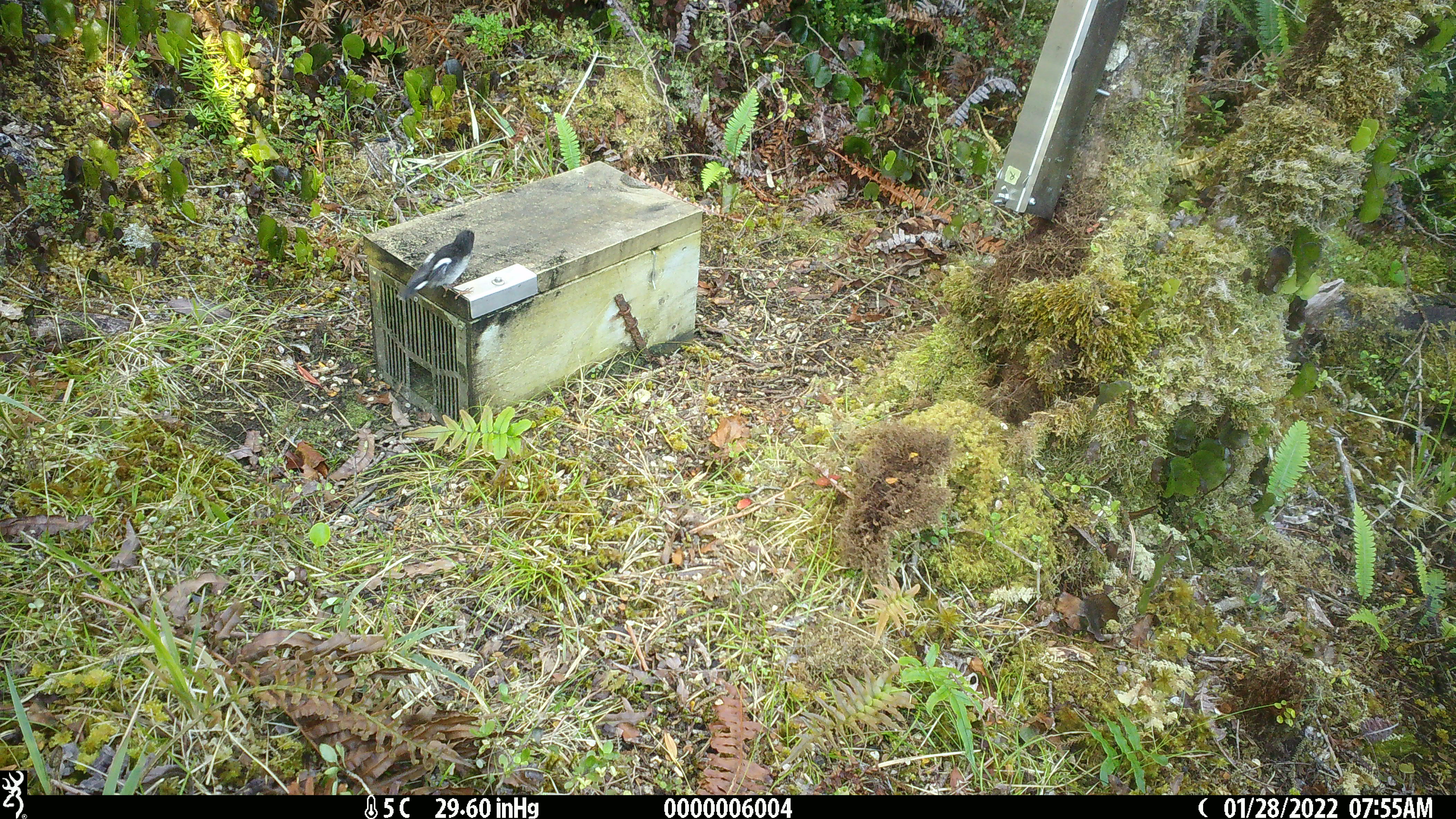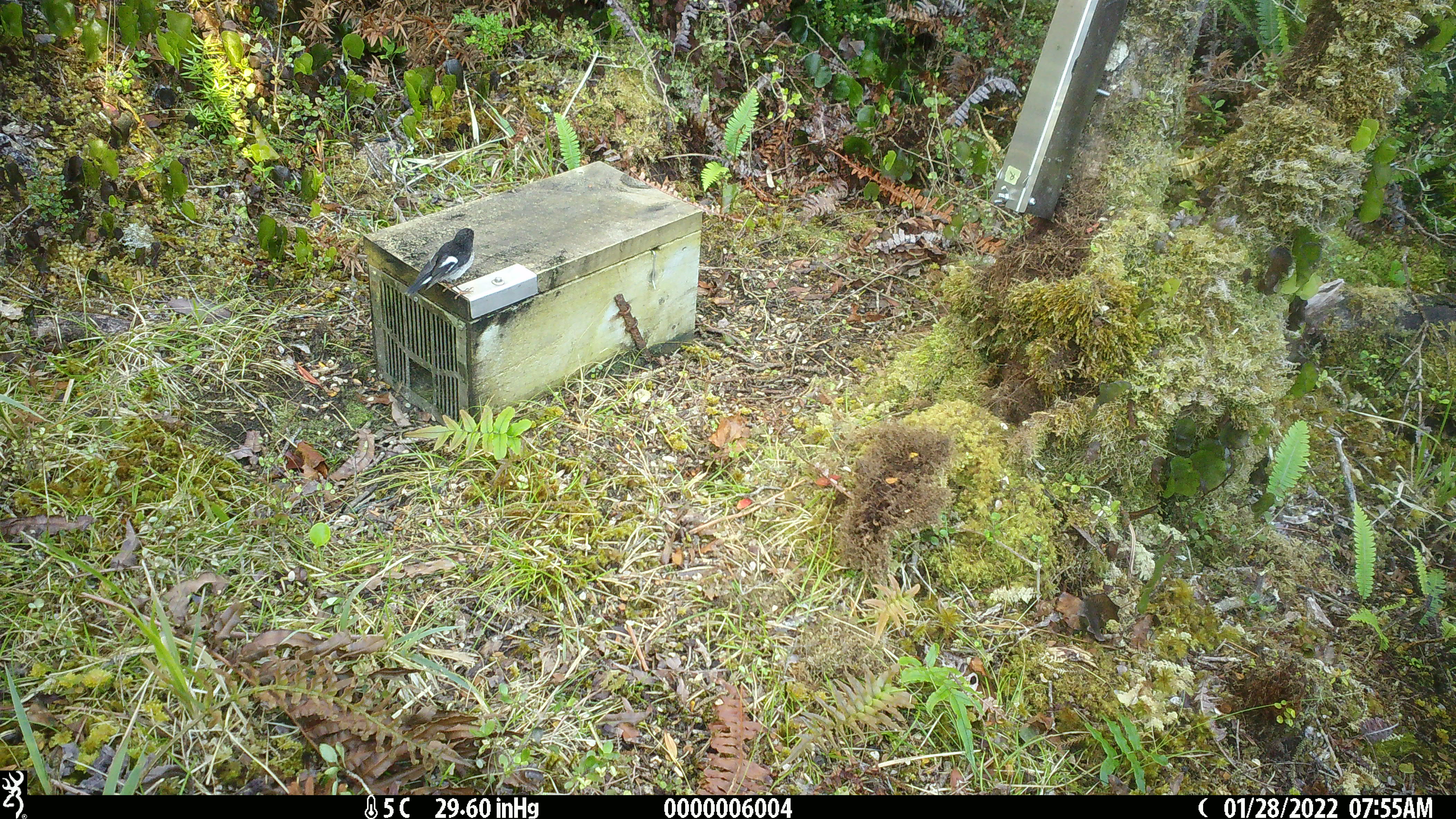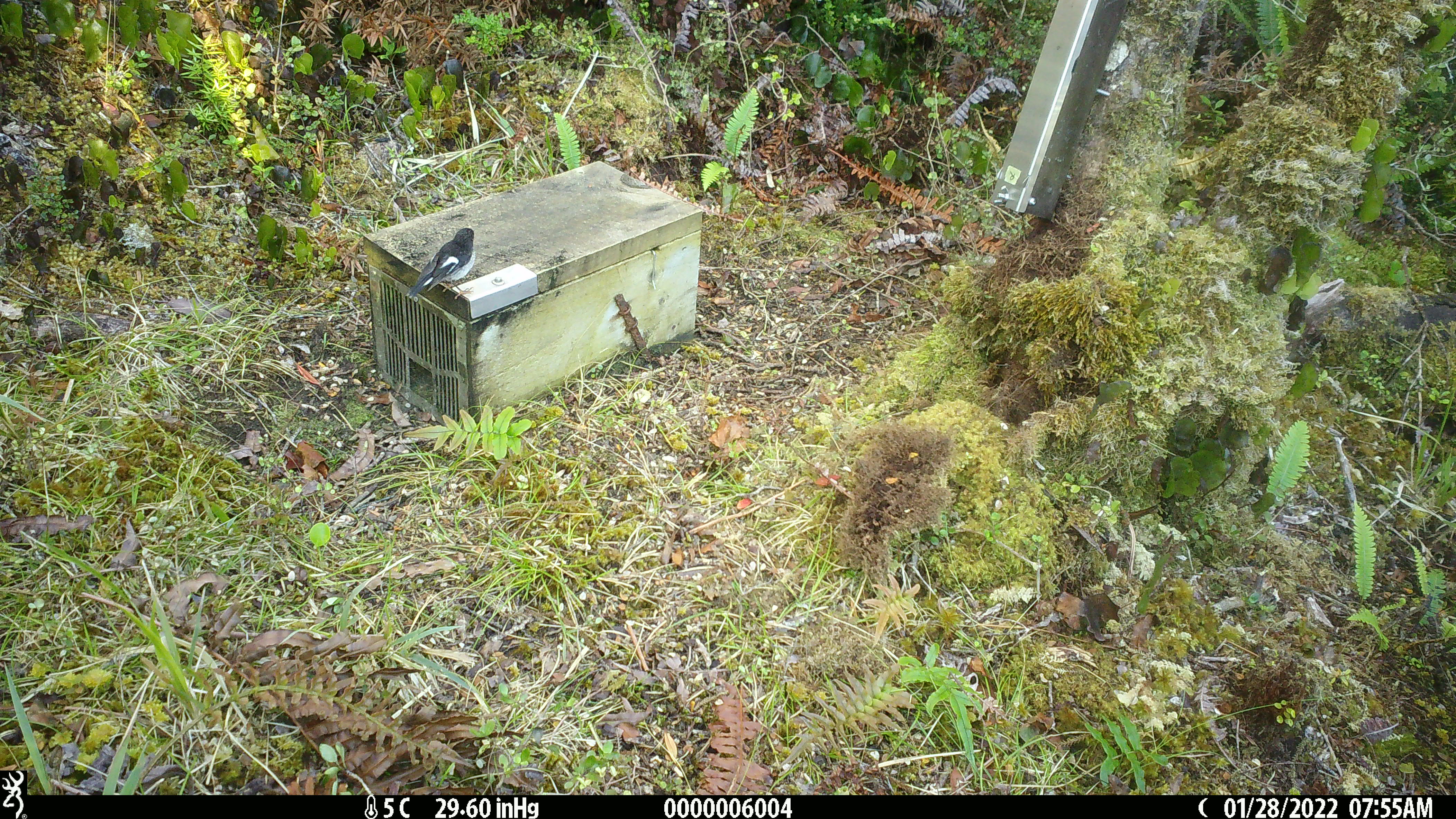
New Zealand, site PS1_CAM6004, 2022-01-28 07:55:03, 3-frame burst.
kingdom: Animalia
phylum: Chordata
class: Aves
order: Passeriformes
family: Petroicidae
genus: Petroica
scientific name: Petroica macrocephala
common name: tomtit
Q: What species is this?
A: Tomtit (Petroica macrocephala).